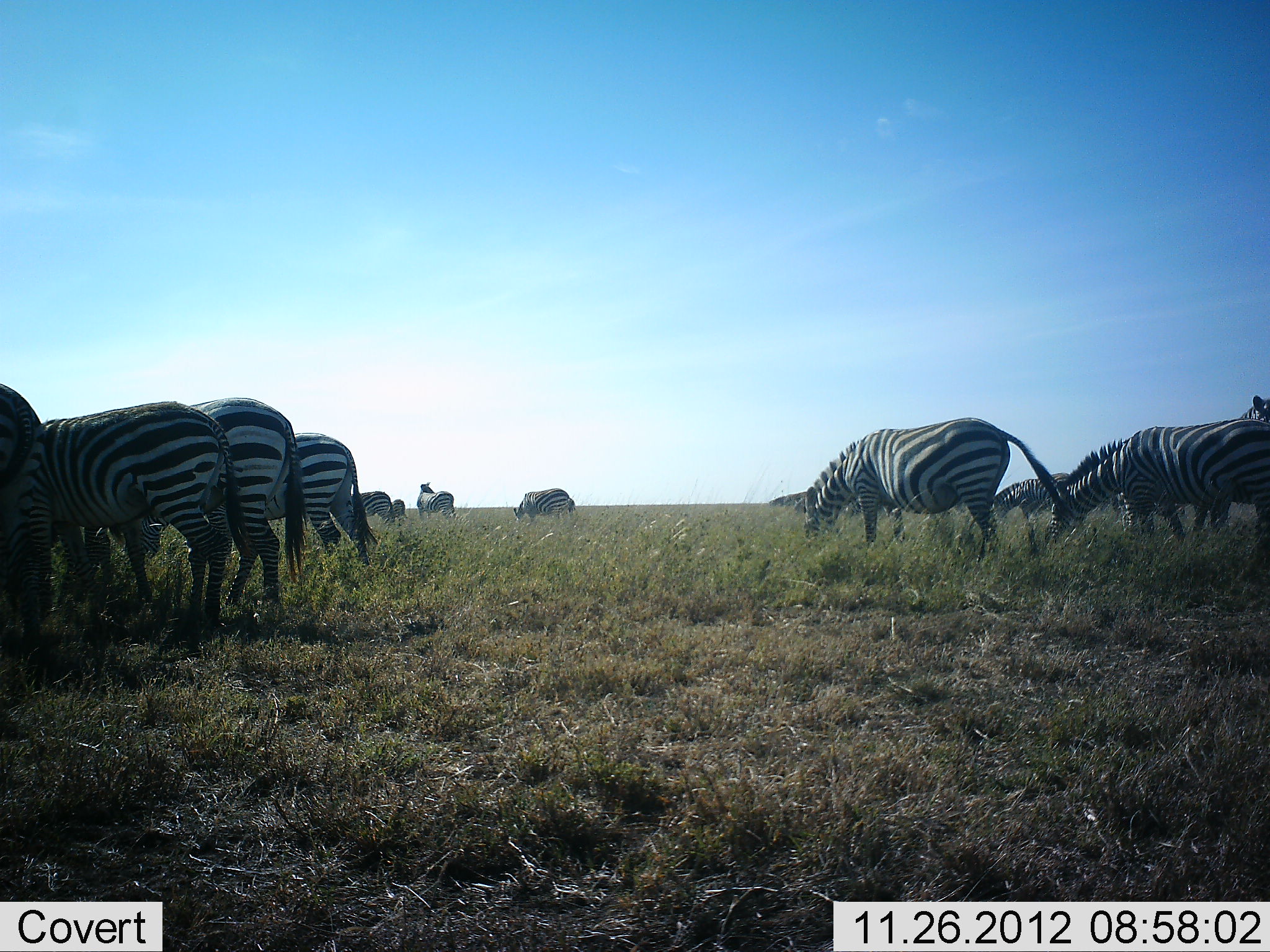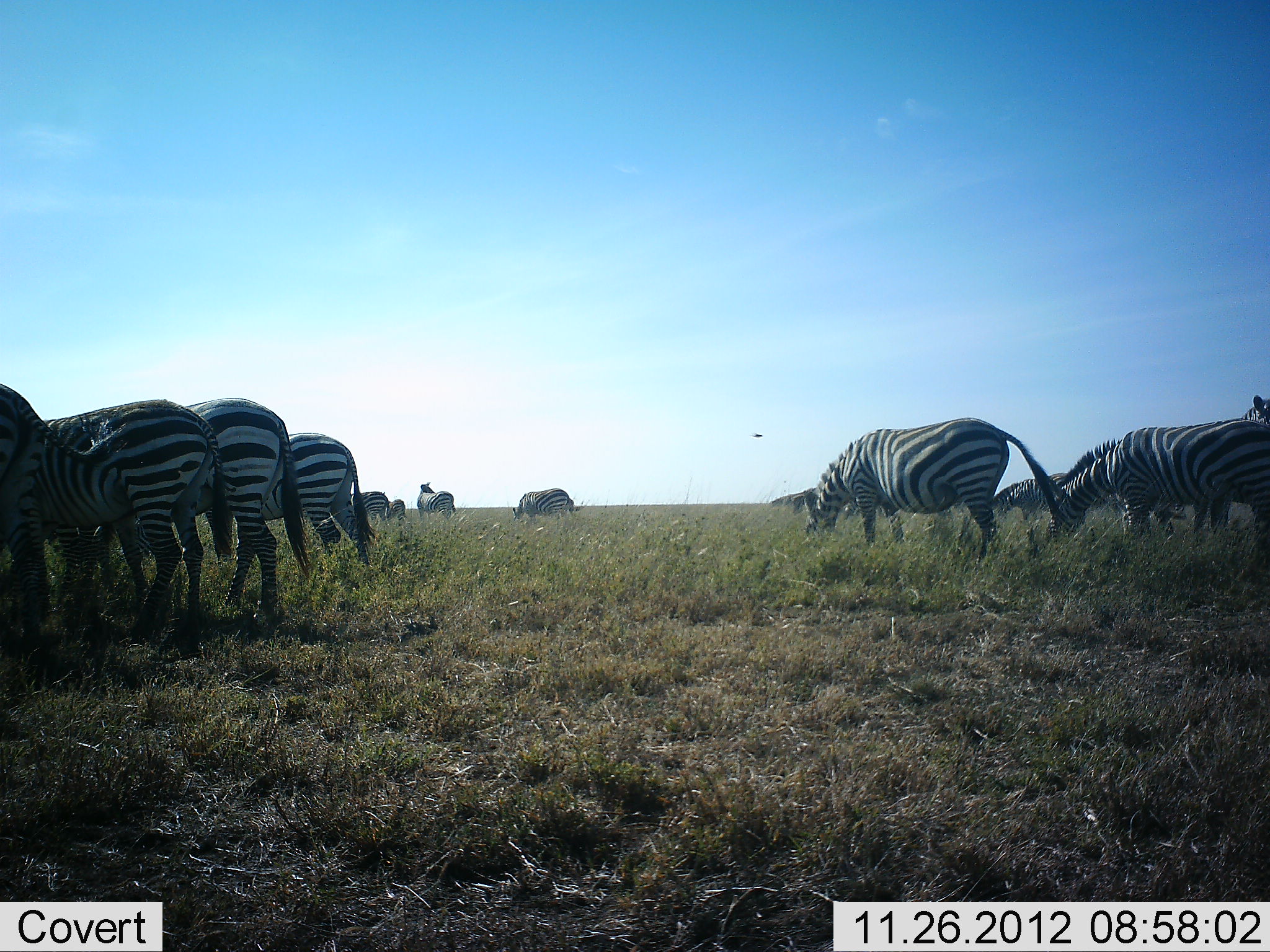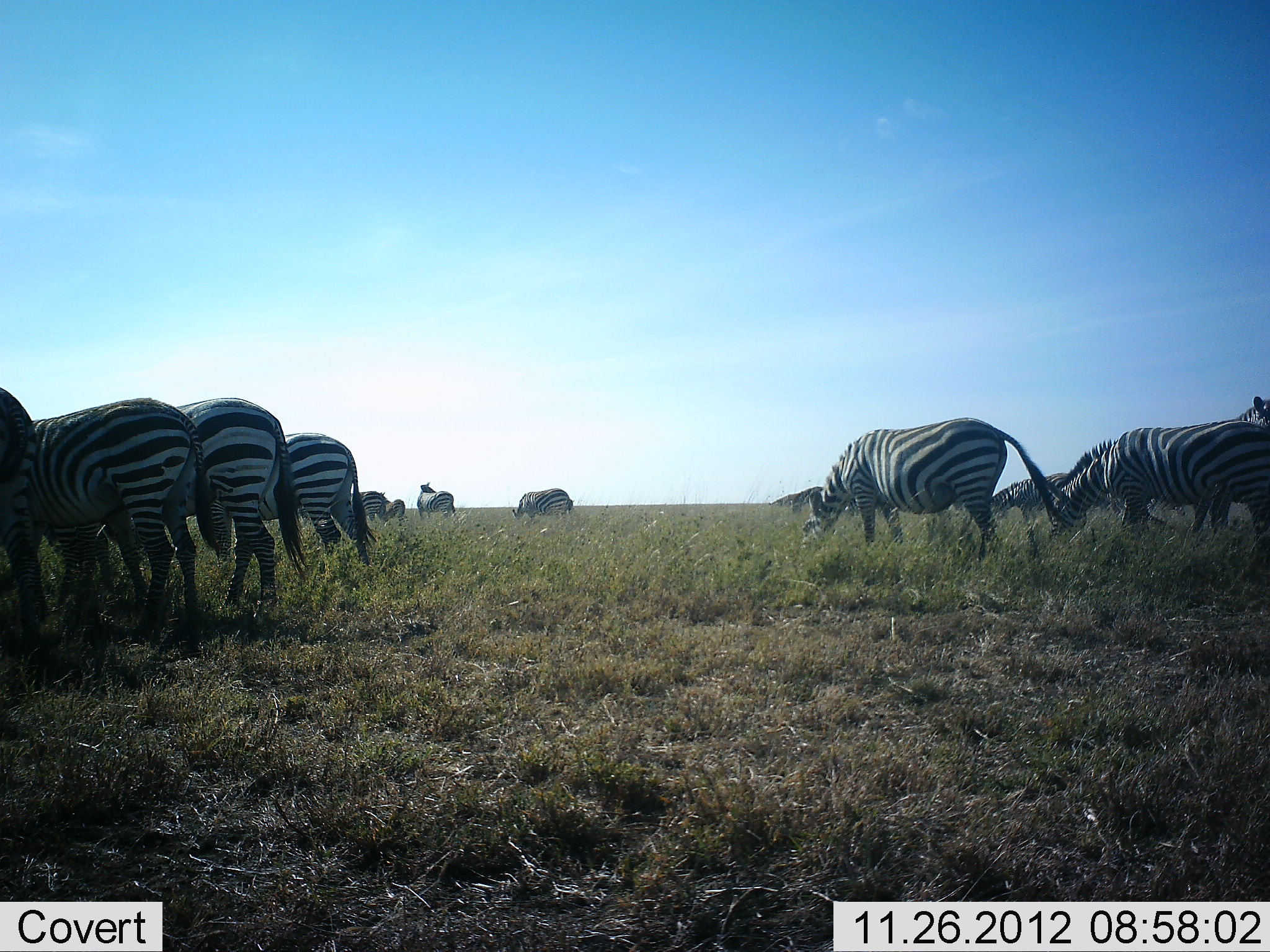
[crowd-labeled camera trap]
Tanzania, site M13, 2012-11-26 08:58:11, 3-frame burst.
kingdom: Animalia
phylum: Chordata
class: Mammalia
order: Perissodactyla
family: Equidae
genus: Equus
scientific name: Equus quagga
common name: plains zebra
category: zebra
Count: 11-50.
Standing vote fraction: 43%.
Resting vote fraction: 2%.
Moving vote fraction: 16%.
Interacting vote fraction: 9%.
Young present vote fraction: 5%.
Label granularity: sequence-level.